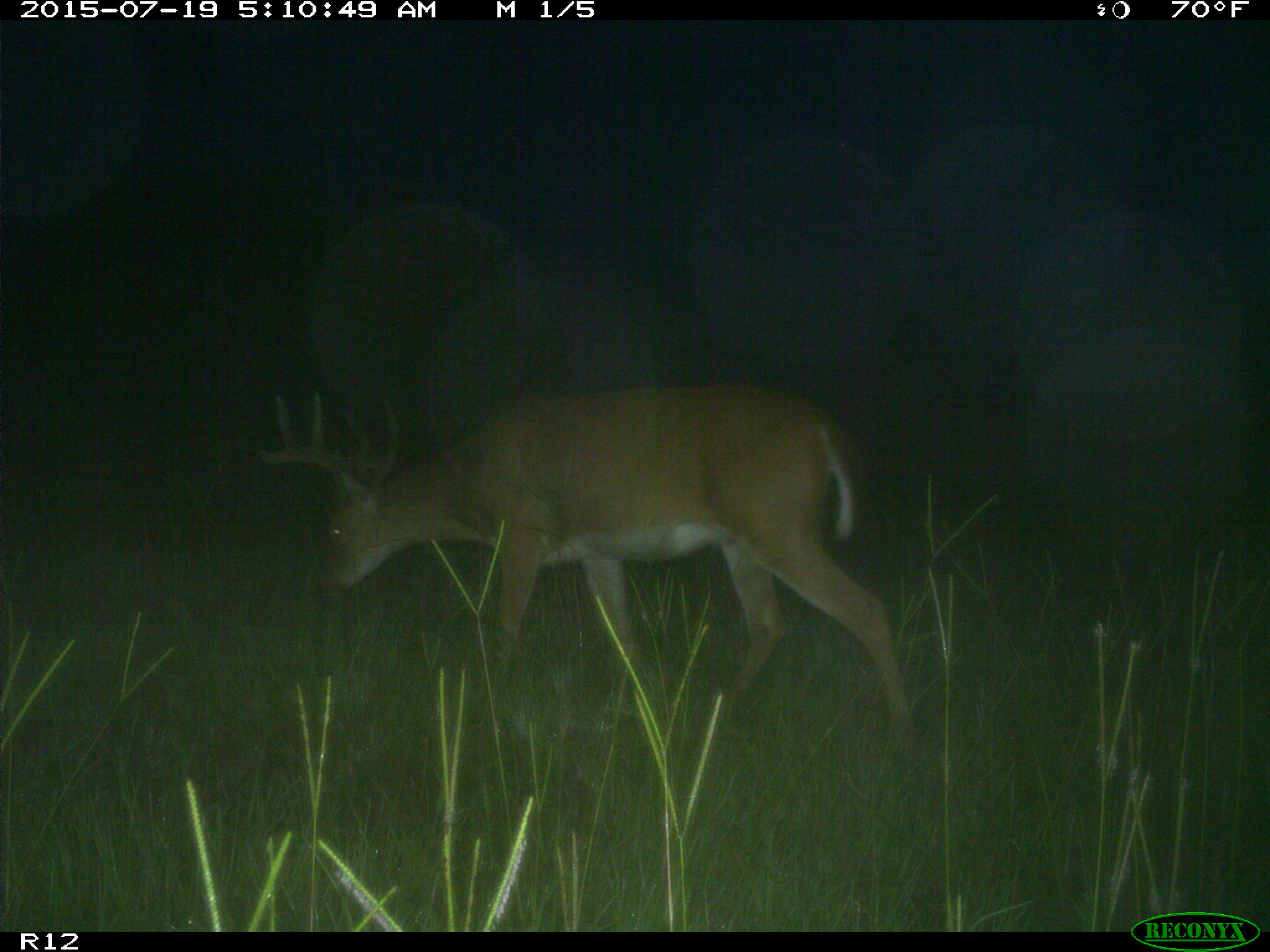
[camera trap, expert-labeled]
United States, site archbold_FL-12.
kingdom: Animalia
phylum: Chordata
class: Mammalia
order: Artiodactyla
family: Cervidae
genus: Odocoileus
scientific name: Odocoileus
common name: deer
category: unidentified deer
Unidentified deer (deer) (Odocoileus).